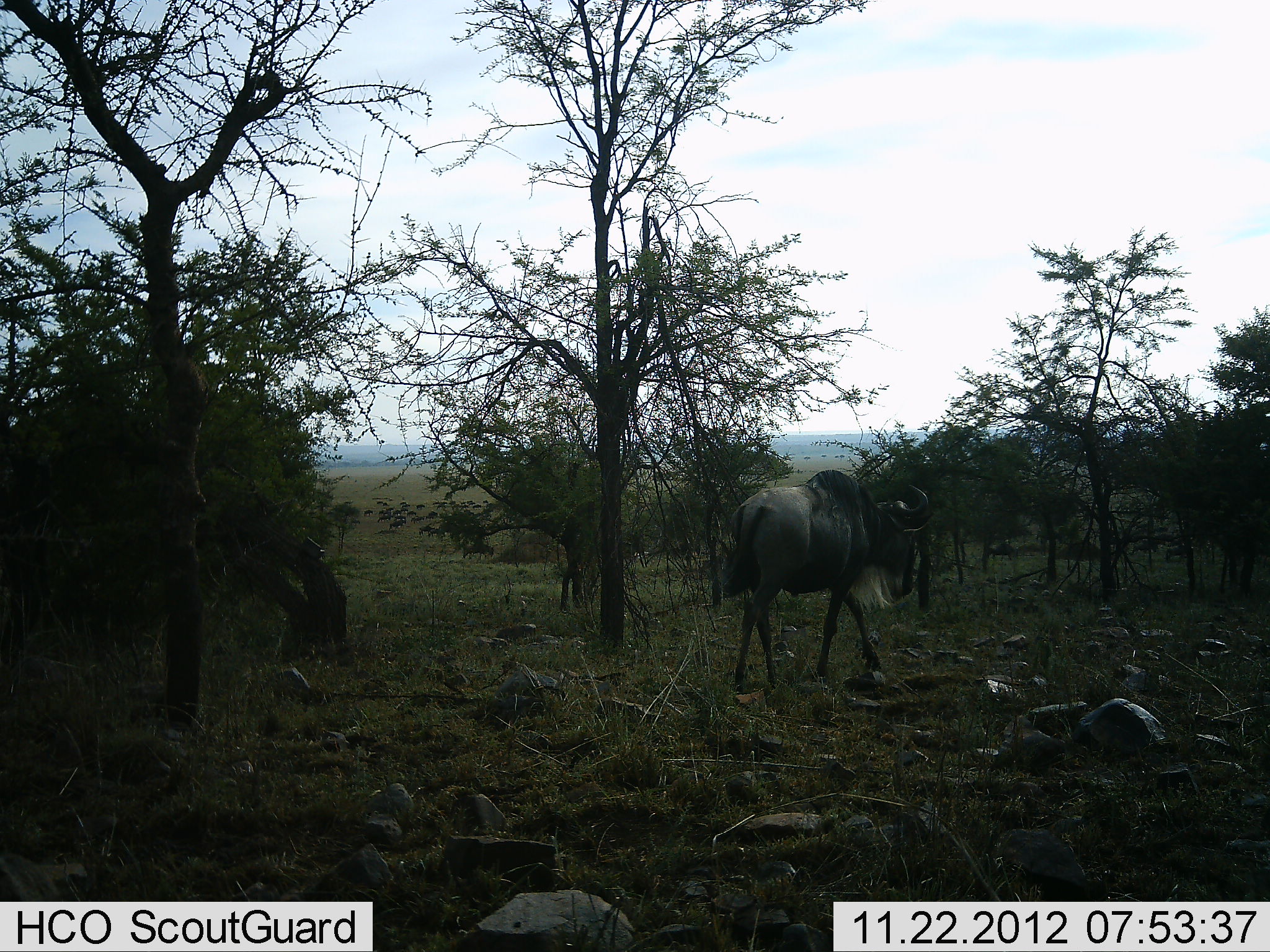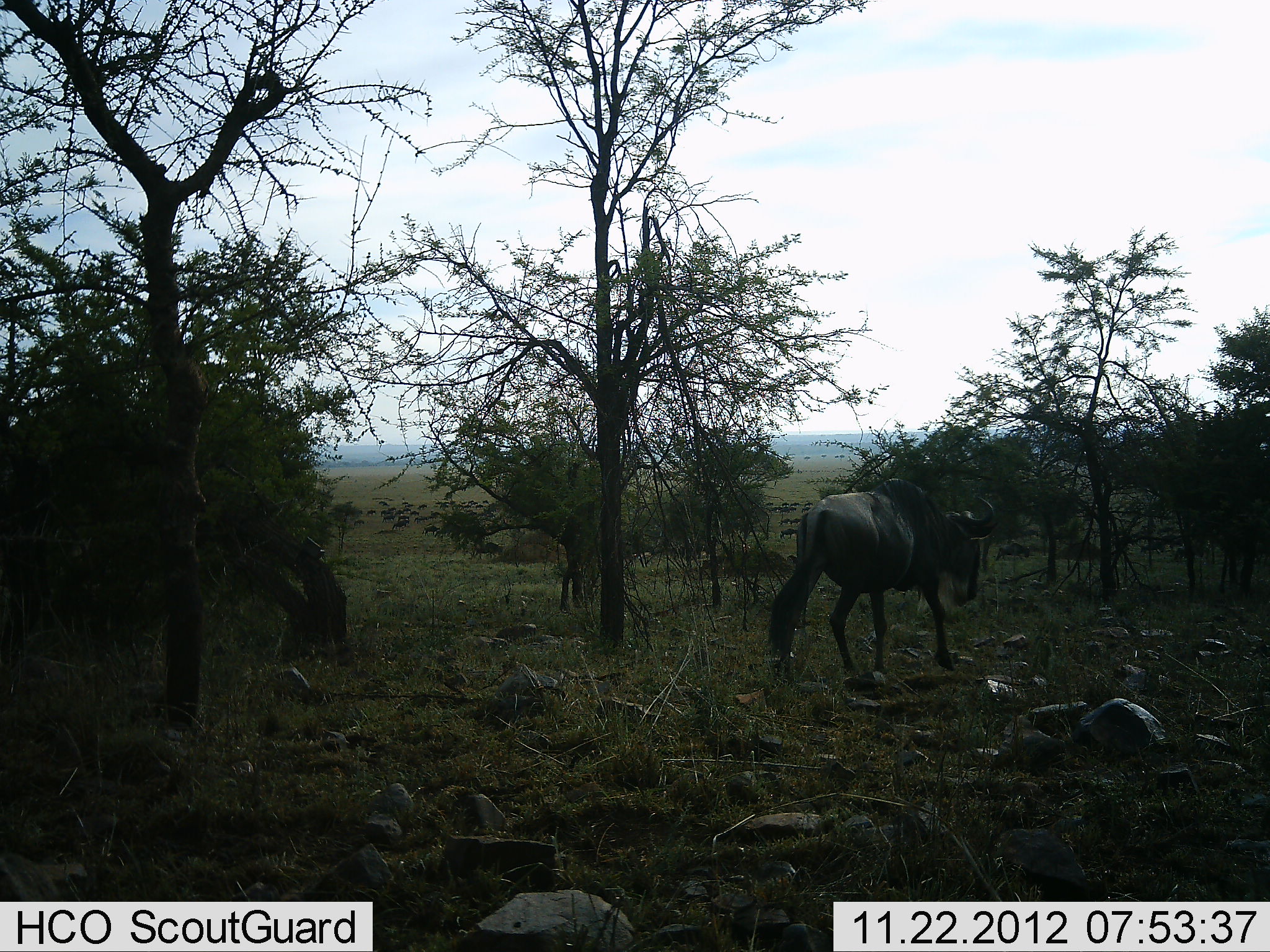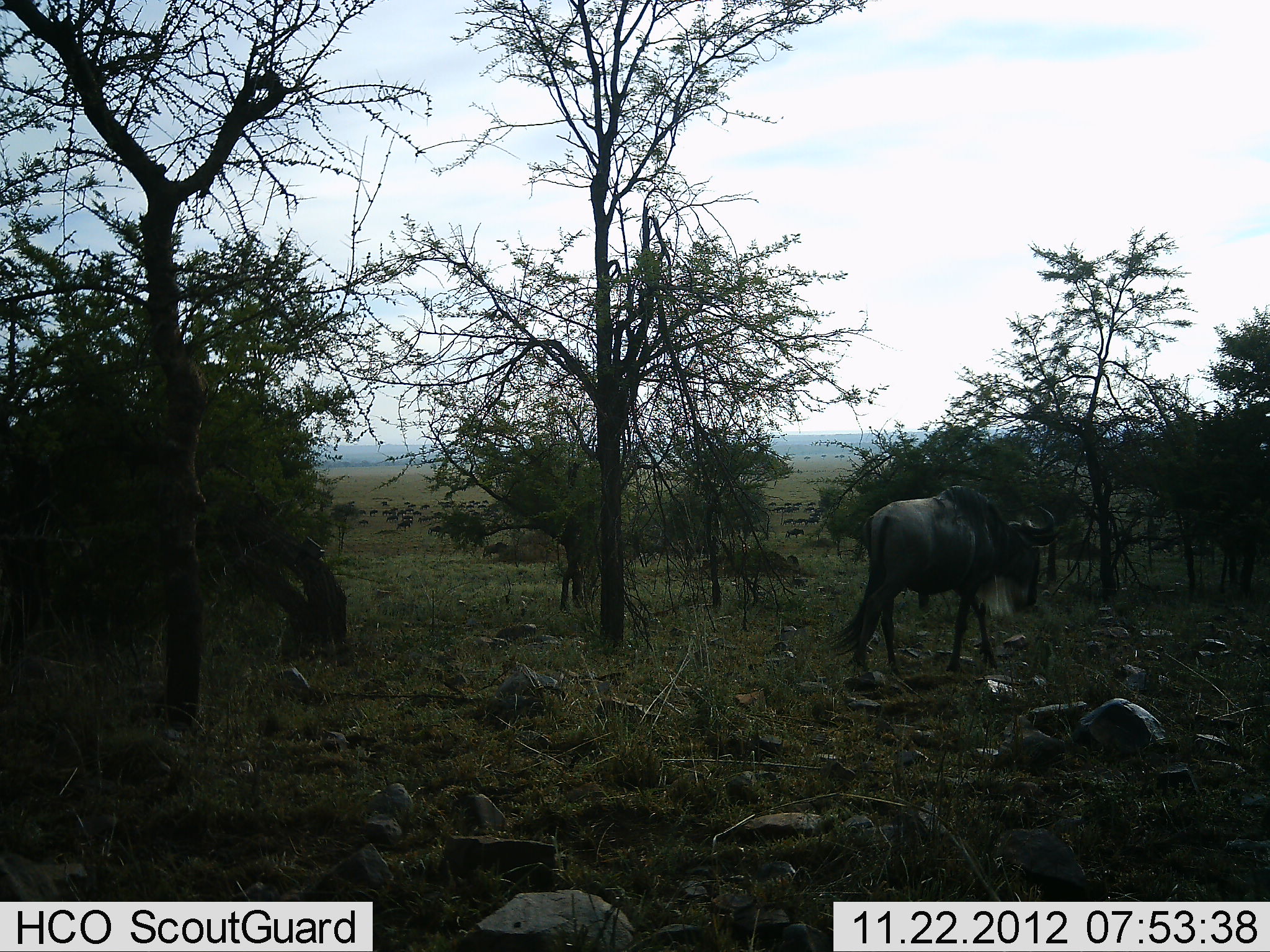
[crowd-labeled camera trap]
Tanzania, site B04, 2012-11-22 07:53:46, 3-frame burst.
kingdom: Animalia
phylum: Chordata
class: Mammalia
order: Artiodactyla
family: Bovidae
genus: Connochaetes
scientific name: Connochaetes taurinus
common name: blue wildebeest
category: wildebeest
Wildebeest (blue wildebeest) (Connochaetes taurinus), count 51+. Behavior (volunteer vote fractions): standing 0%, resting 0%, moving 90%, interacting 0%. Young present (vote fraction): 0%. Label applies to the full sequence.